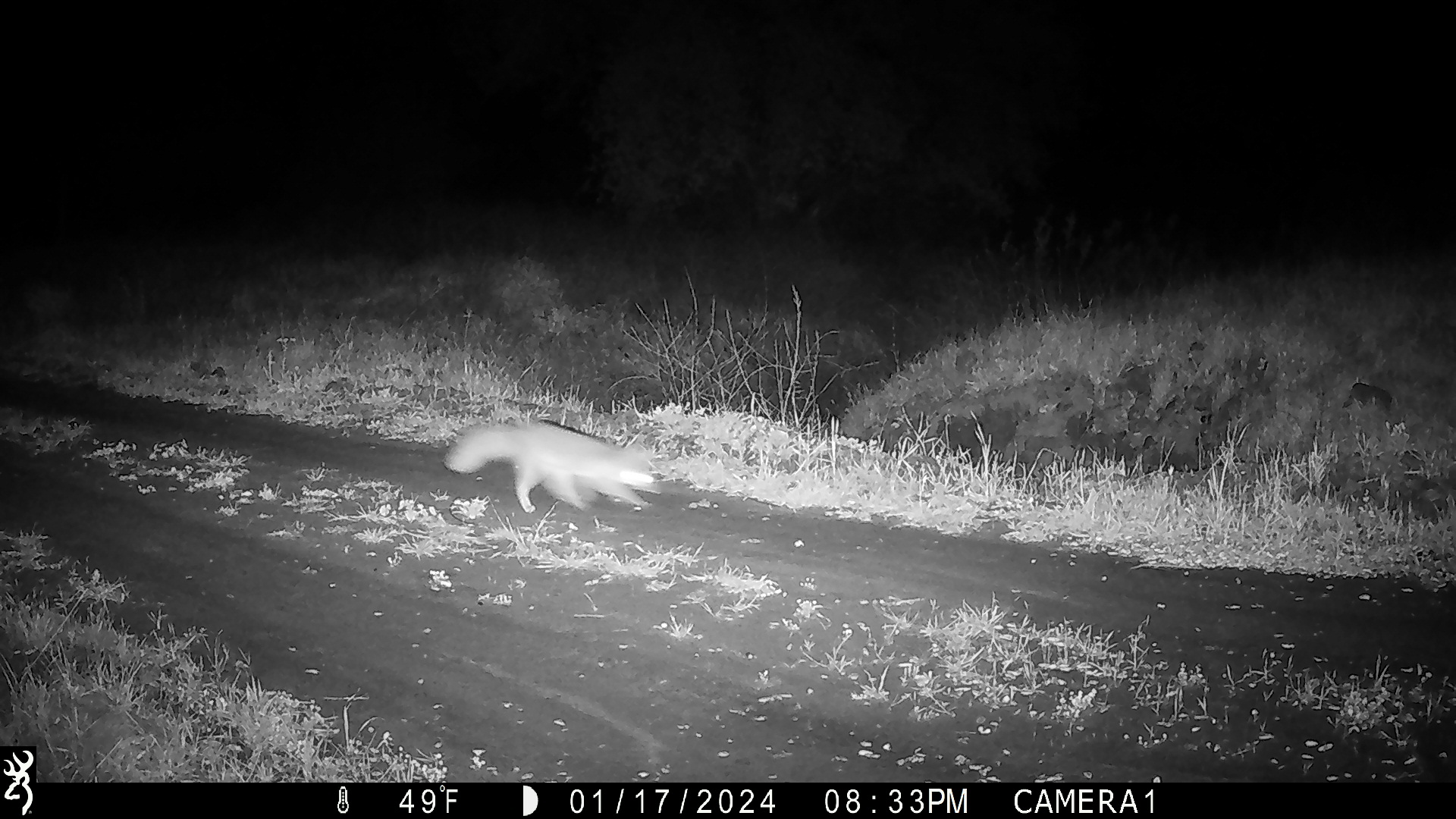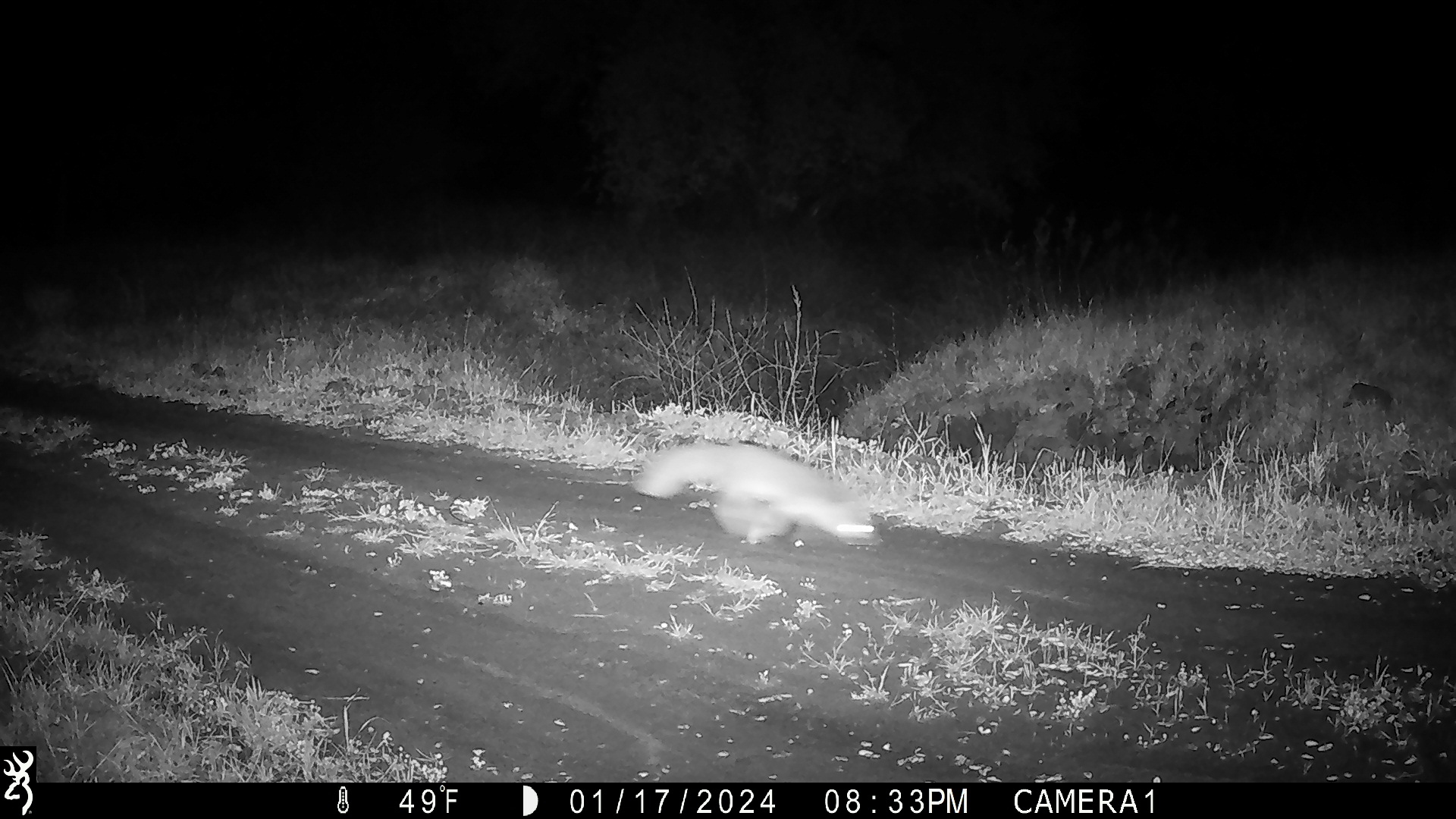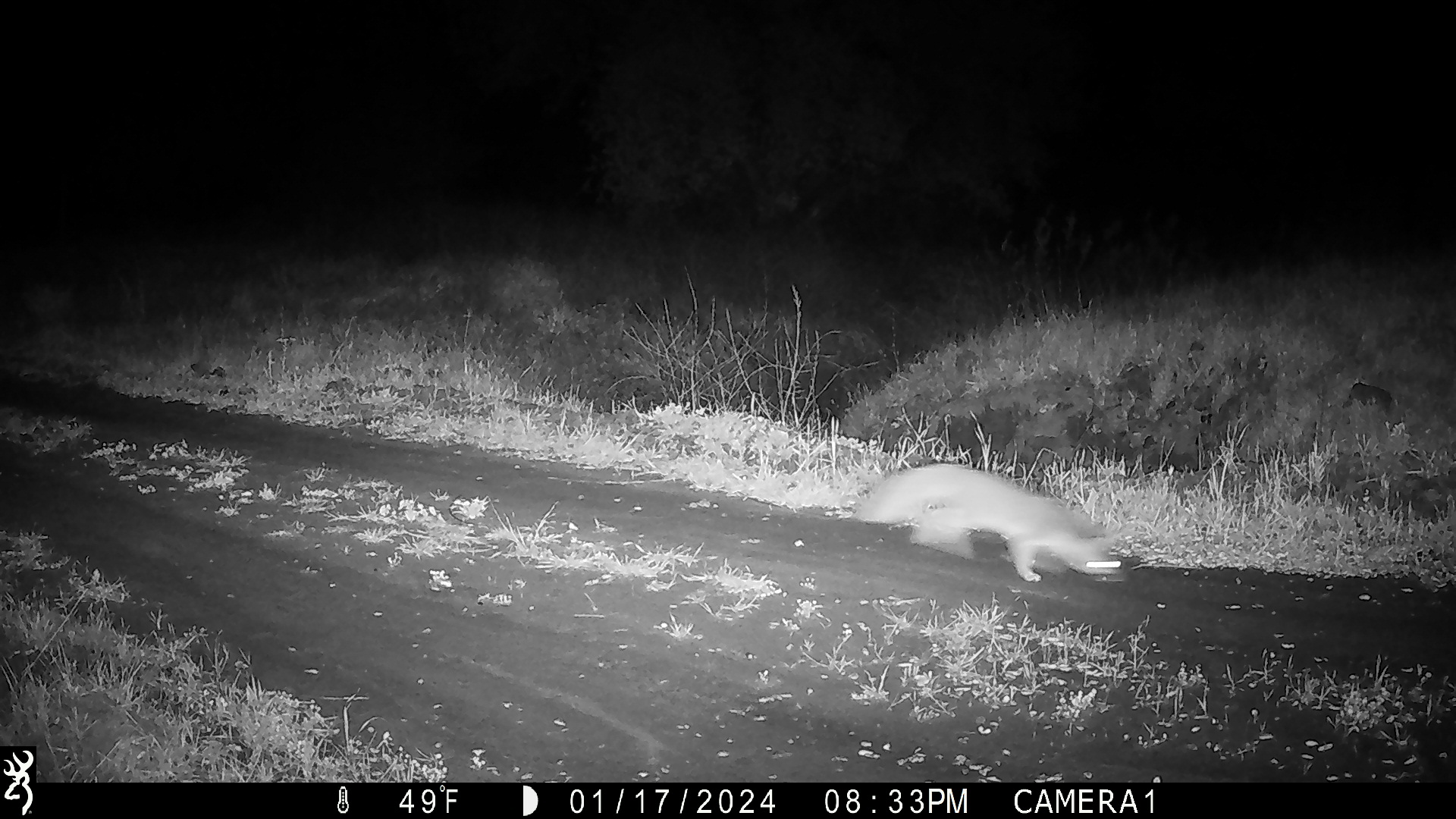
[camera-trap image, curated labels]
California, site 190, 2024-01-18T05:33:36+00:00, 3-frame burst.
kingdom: Animalia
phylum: Chordata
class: Mammalia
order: Carnivora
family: Canidae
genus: Urocyon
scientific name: Urocyon cinereoargenteus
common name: gray fox